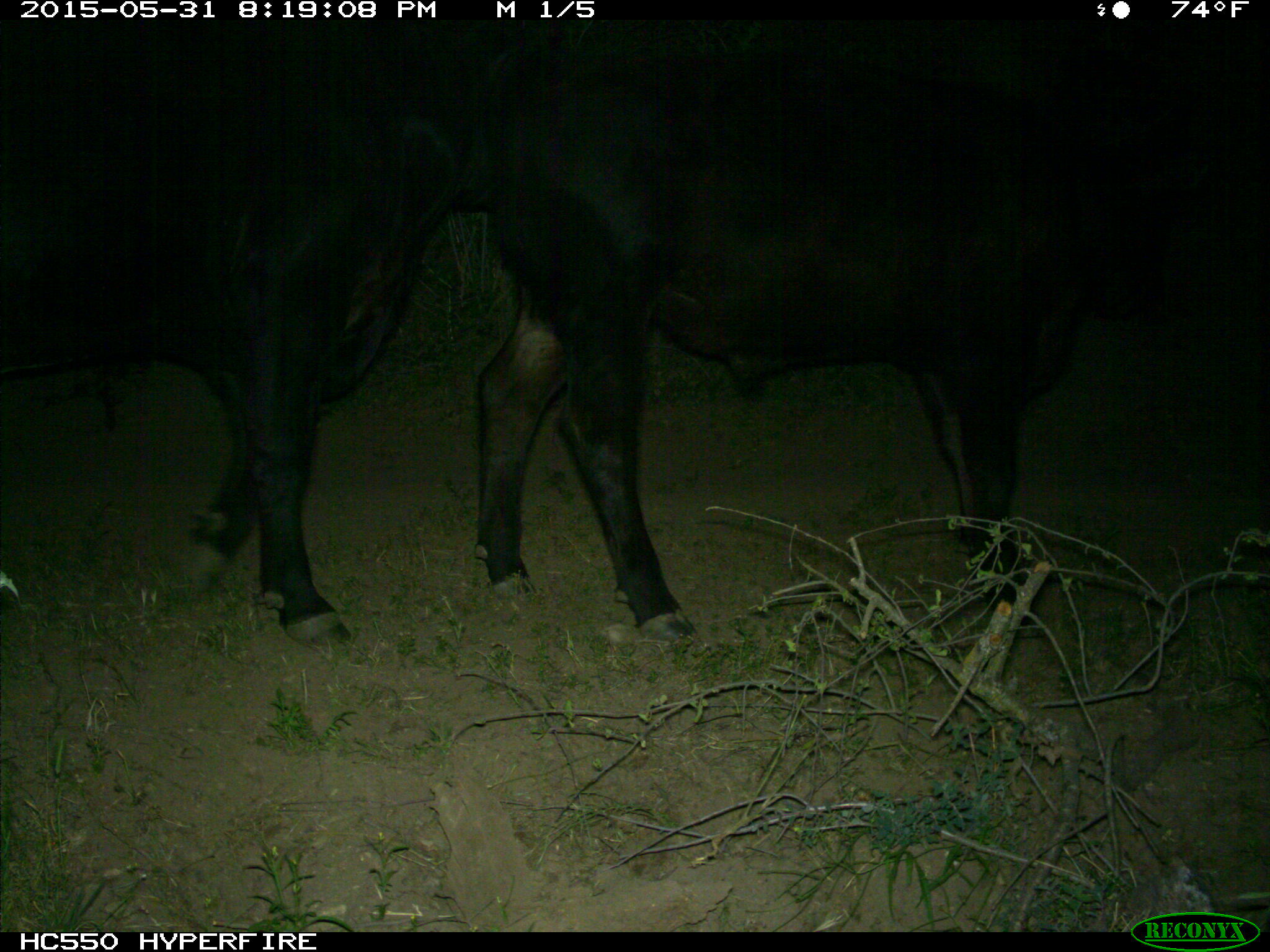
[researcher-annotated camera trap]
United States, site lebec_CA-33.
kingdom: Animalia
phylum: Chordata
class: Mammalia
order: Artiodactyla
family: Bovidae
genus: Bos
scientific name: Bos taurus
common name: domestic cow